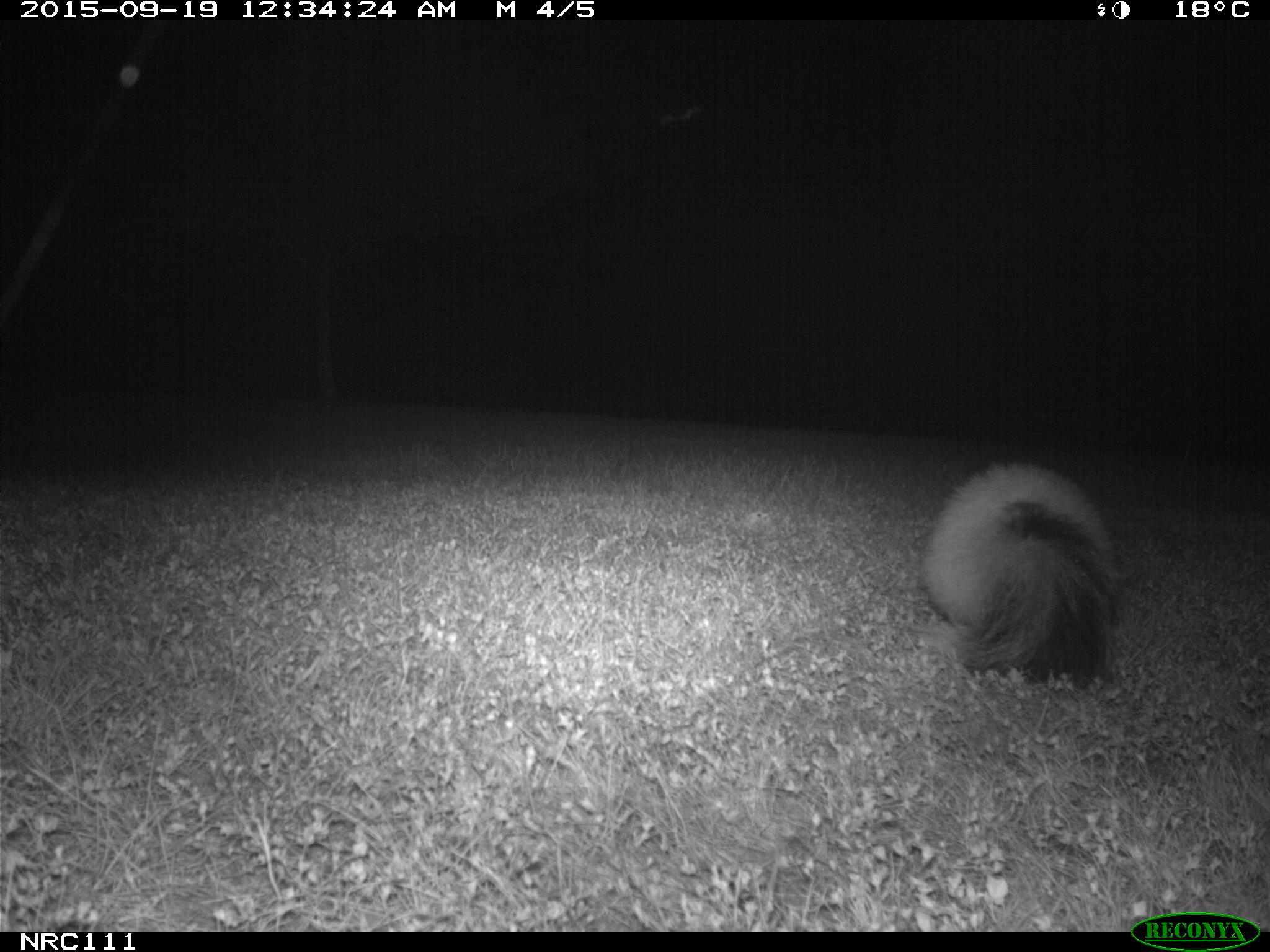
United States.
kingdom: Animalia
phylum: Chordata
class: Mammalia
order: Carnivora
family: Mephitidae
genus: Mephitis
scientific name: Mephitis mephitis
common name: striped skunk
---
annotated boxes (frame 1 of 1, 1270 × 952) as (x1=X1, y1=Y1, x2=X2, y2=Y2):
Striped Skunk: (x1=912, y1=456, x2=1128, y2=698)